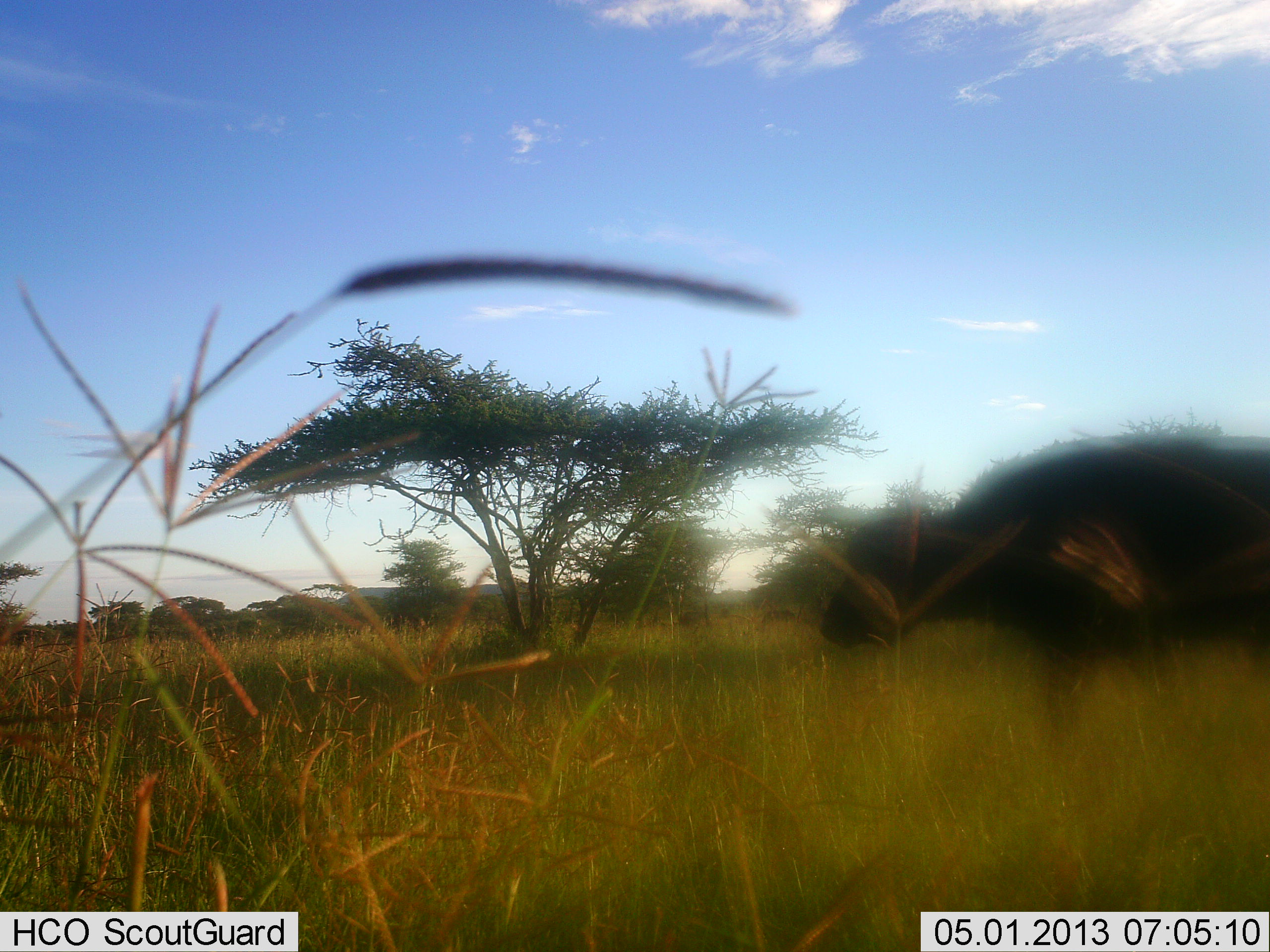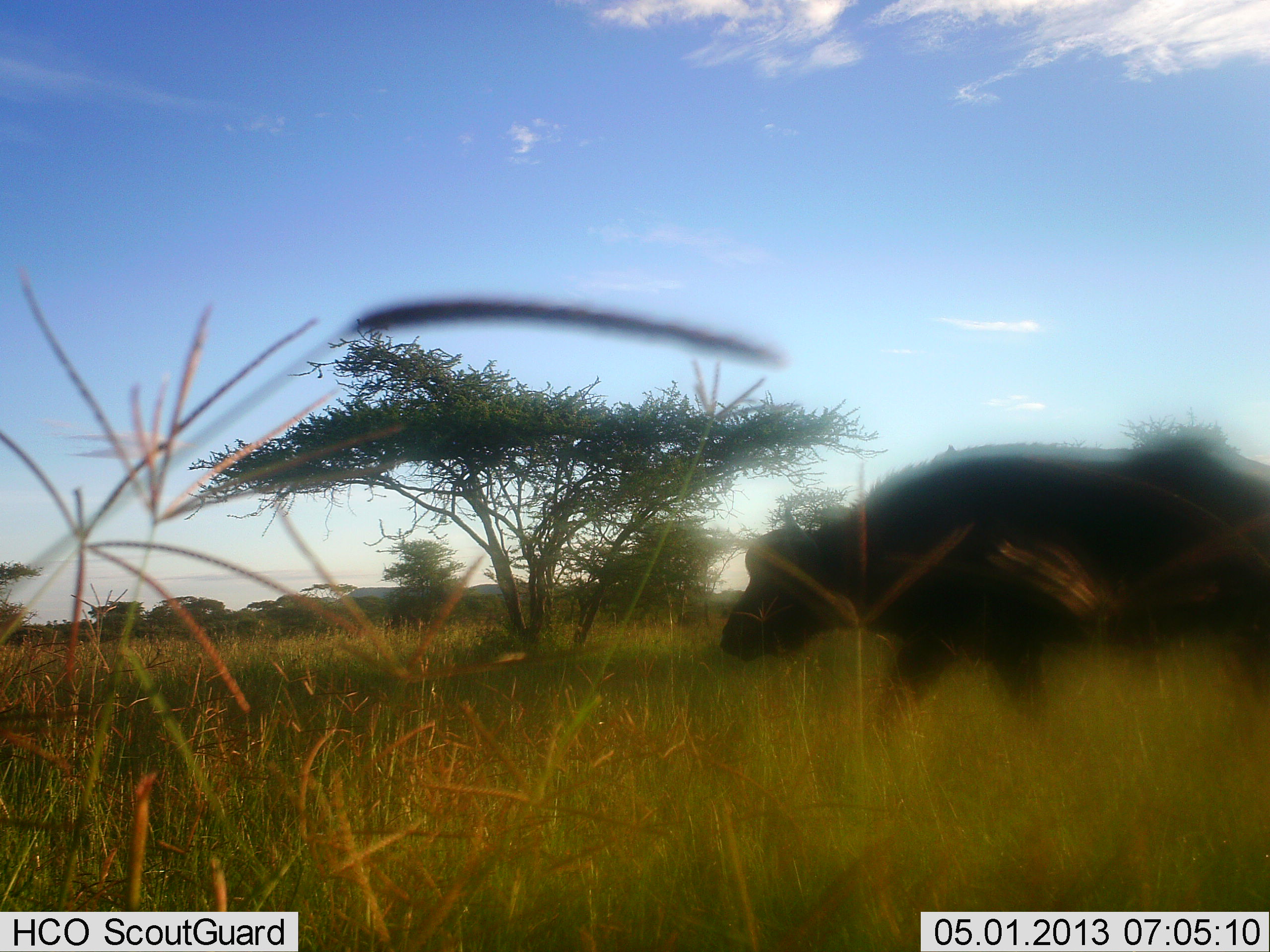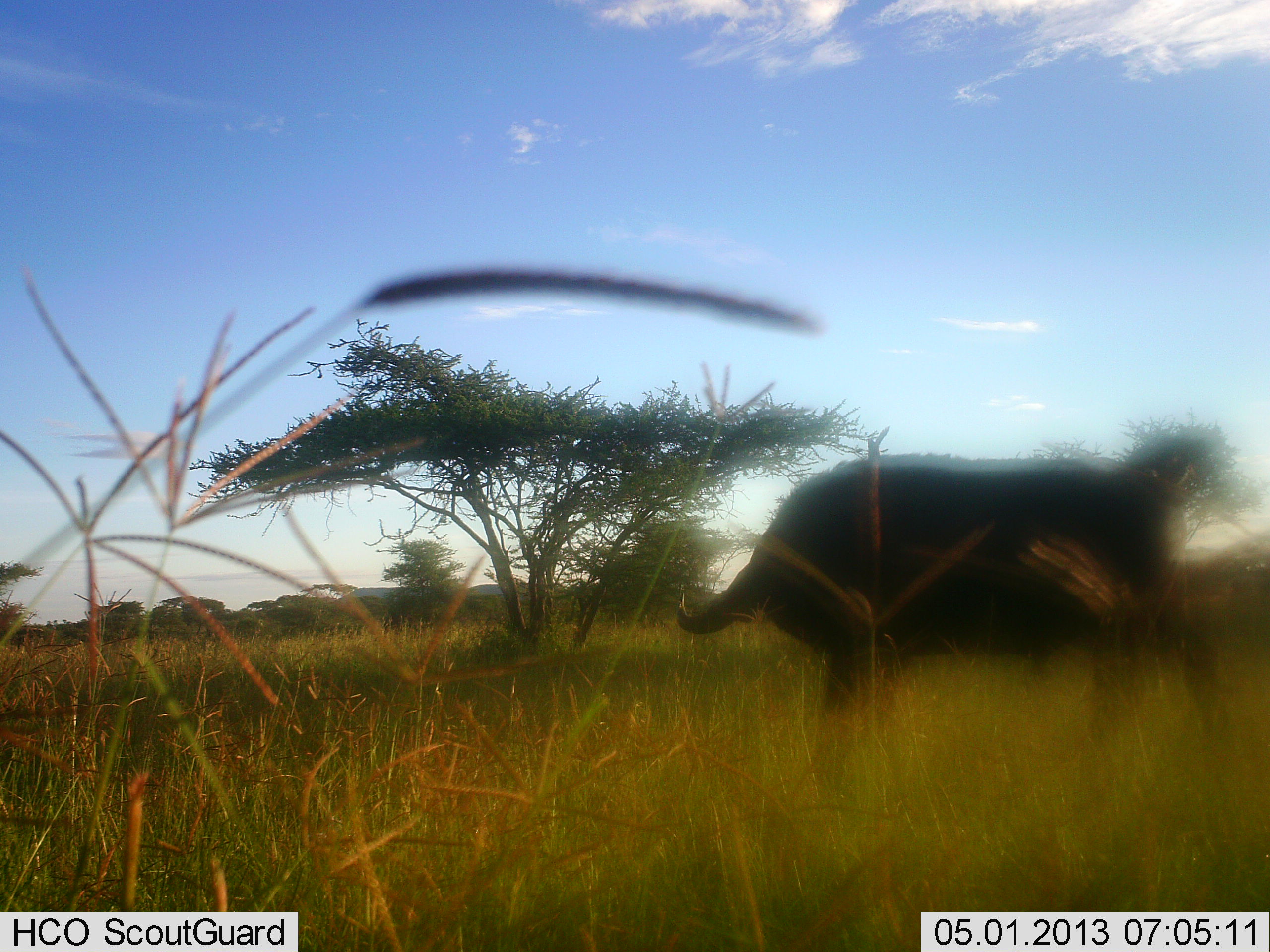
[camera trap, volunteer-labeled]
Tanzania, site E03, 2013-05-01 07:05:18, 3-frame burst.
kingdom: Animalia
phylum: Chordata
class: Mammalia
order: Artiodactyla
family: Bovidae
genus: Syncerus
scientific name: Syncerus caffer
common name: cape buffalo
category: buffalo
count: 1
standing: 0%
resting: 0%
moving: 100%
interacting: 0%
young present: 0%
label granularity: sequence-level